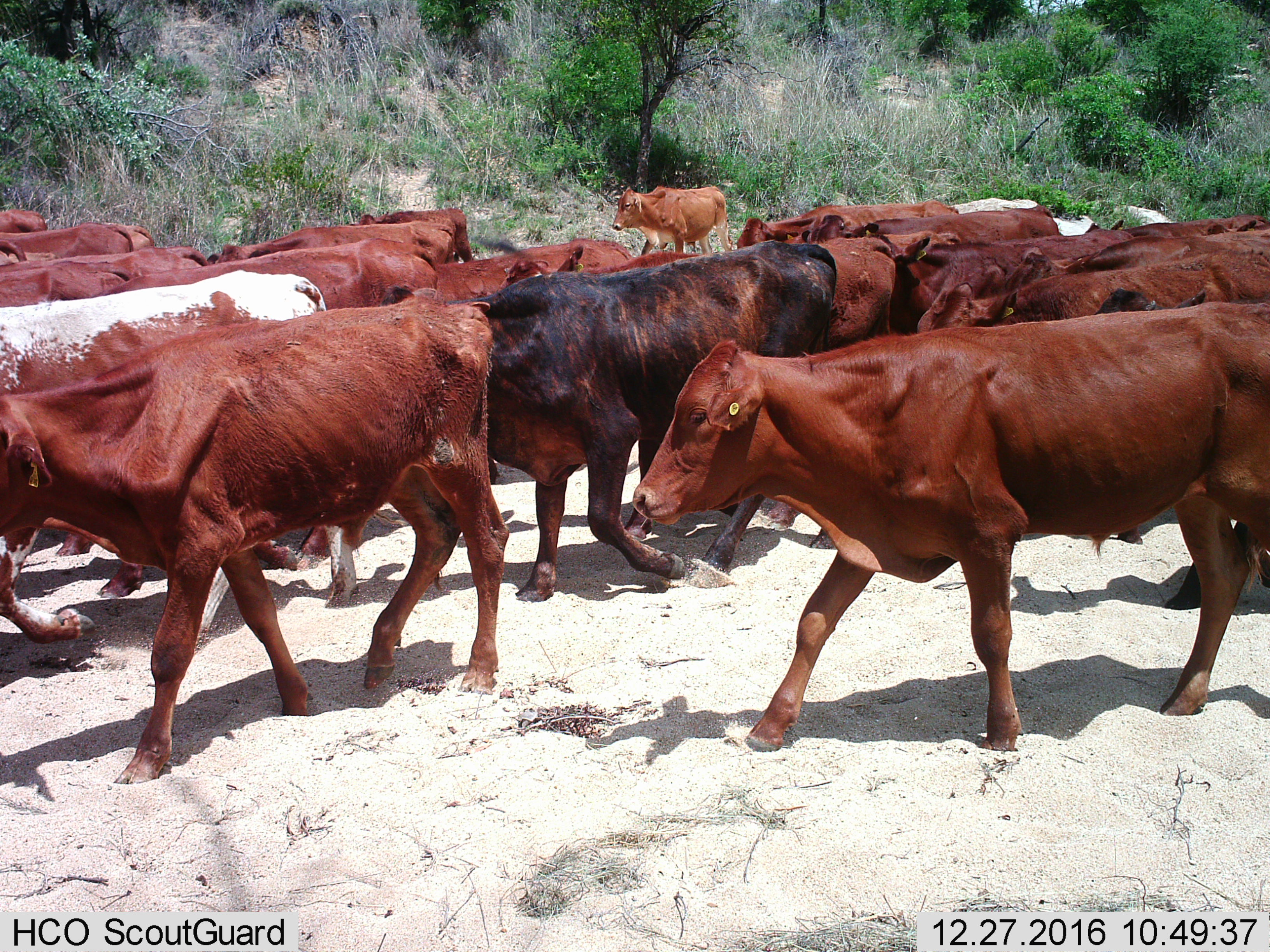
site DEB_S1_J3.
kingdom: Animalia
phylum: Chordata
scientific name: Vertebrata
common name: domestic animal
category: domesticanimal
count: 11-50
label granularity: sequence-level